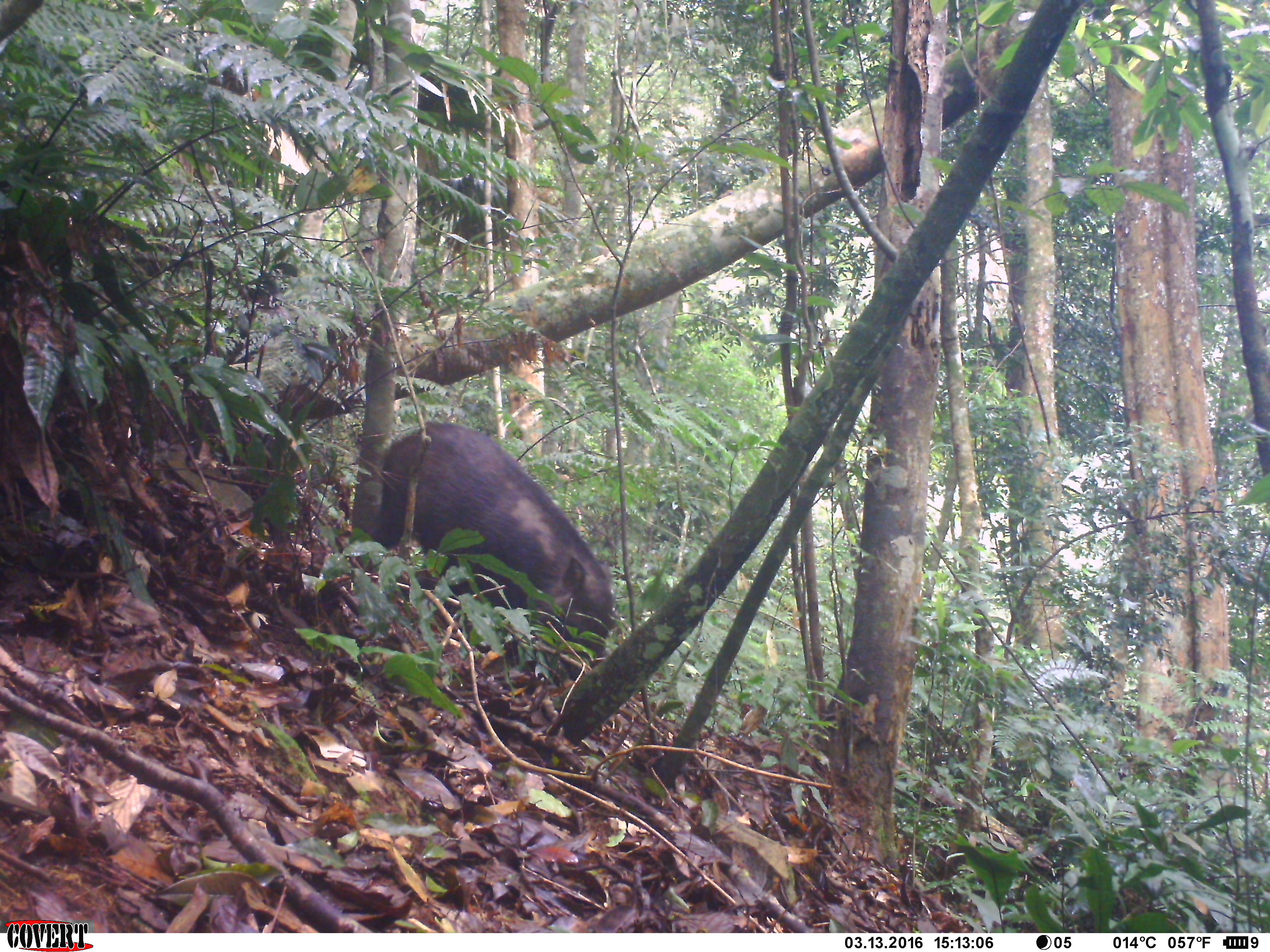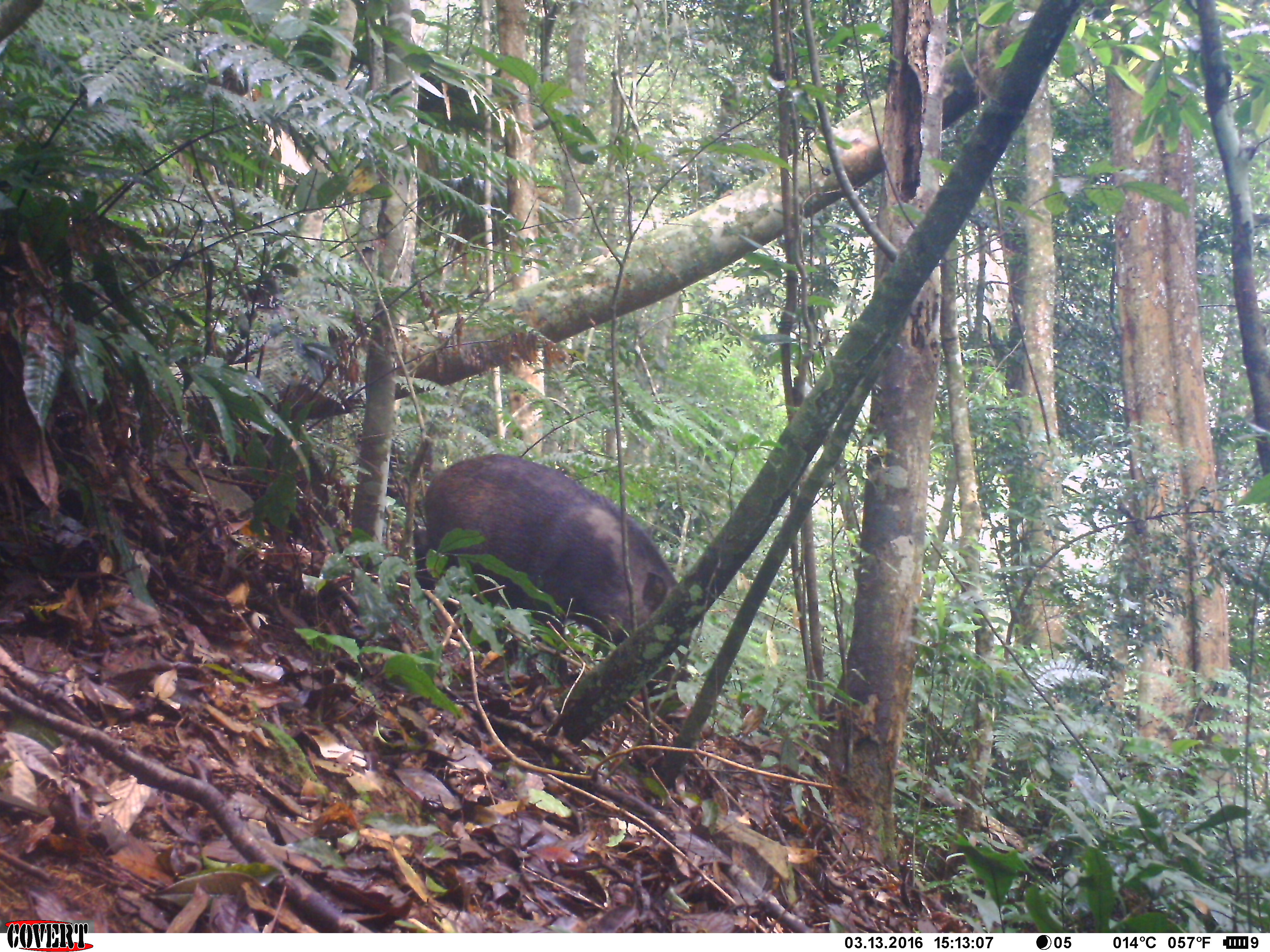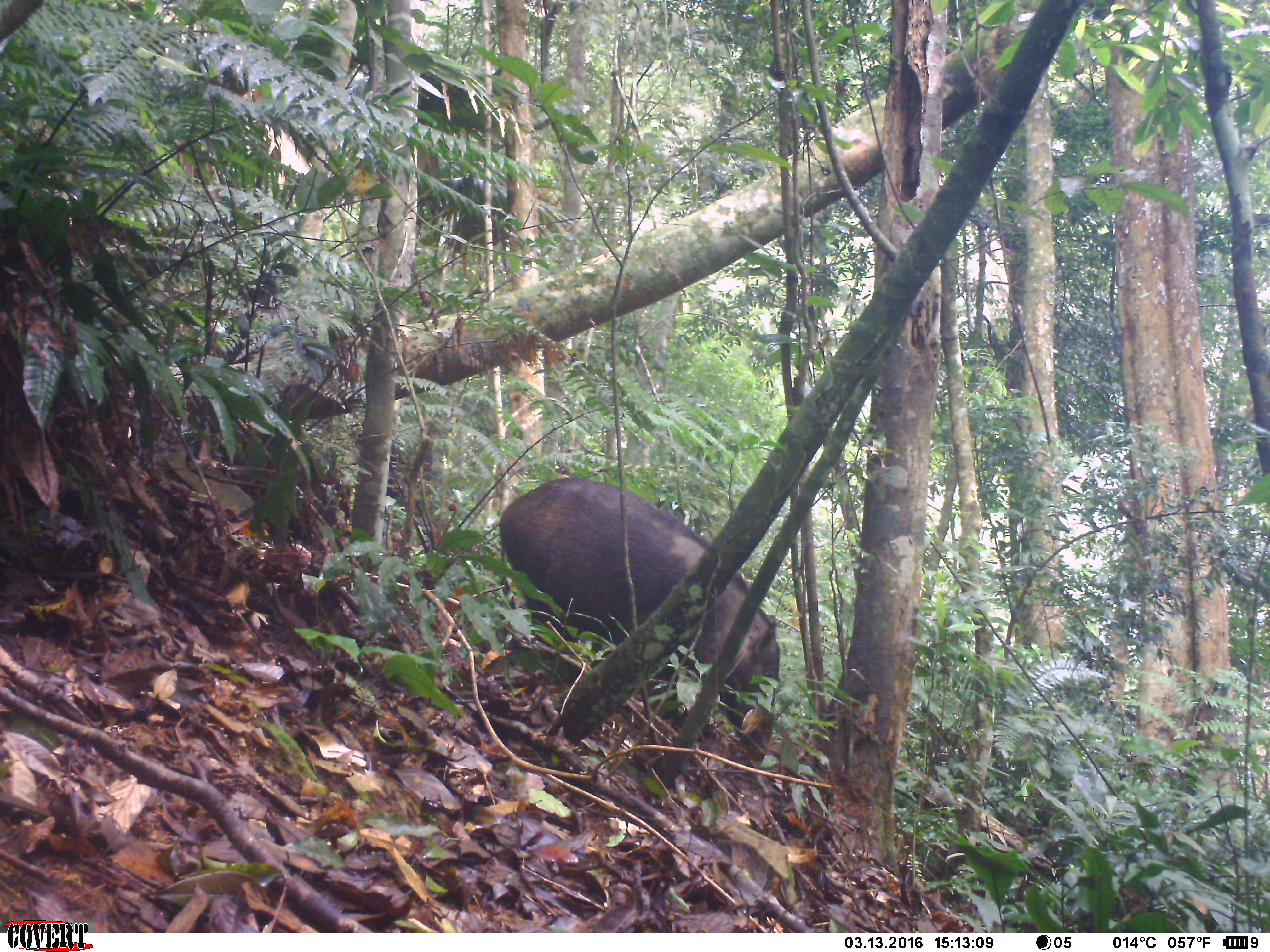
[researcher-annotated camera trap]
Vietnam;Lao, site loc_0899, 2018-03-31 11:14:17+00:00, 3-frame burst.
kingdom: Animalia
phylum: Chordata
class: Mammalia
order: Artiodactyla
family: Suidae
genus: Sus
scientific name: Sus scrofa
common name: eurasian wild pig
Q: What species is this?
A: Eurasian wild pig (Sus scrofa).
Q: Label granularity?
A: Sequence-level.